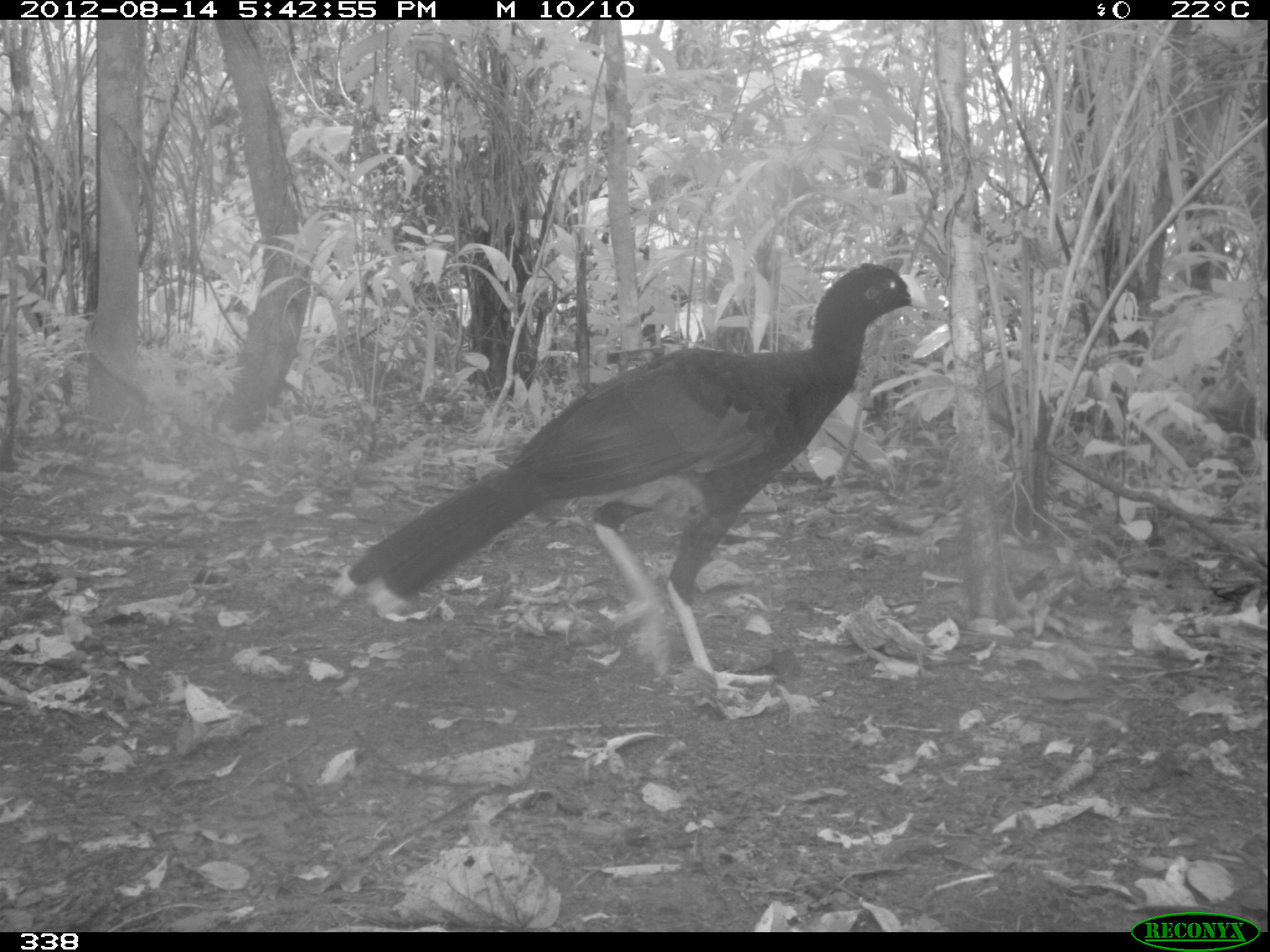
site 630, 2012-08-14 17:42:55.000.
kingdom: Animalia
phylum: Chordata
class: Aves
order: Galliformes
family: Cracidae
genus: Mitu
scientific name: Mitu tuberosum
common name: razor-billed curassow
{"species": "Mitu tuberosum (razor-billed curassow)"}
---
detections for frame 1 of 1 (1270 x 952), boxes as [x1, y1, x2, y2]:
mitu tuberosum: [329, 260, 931, 699]